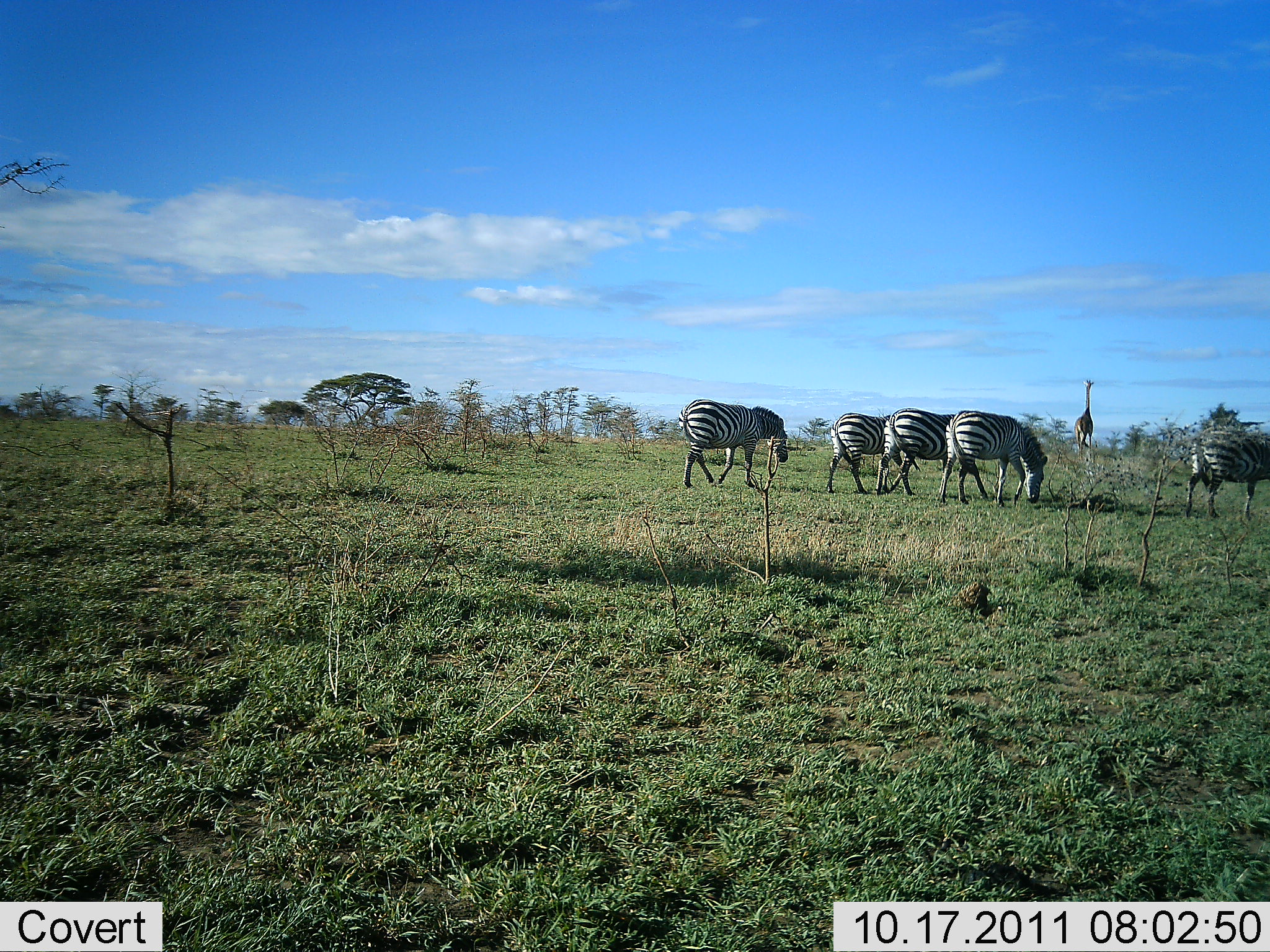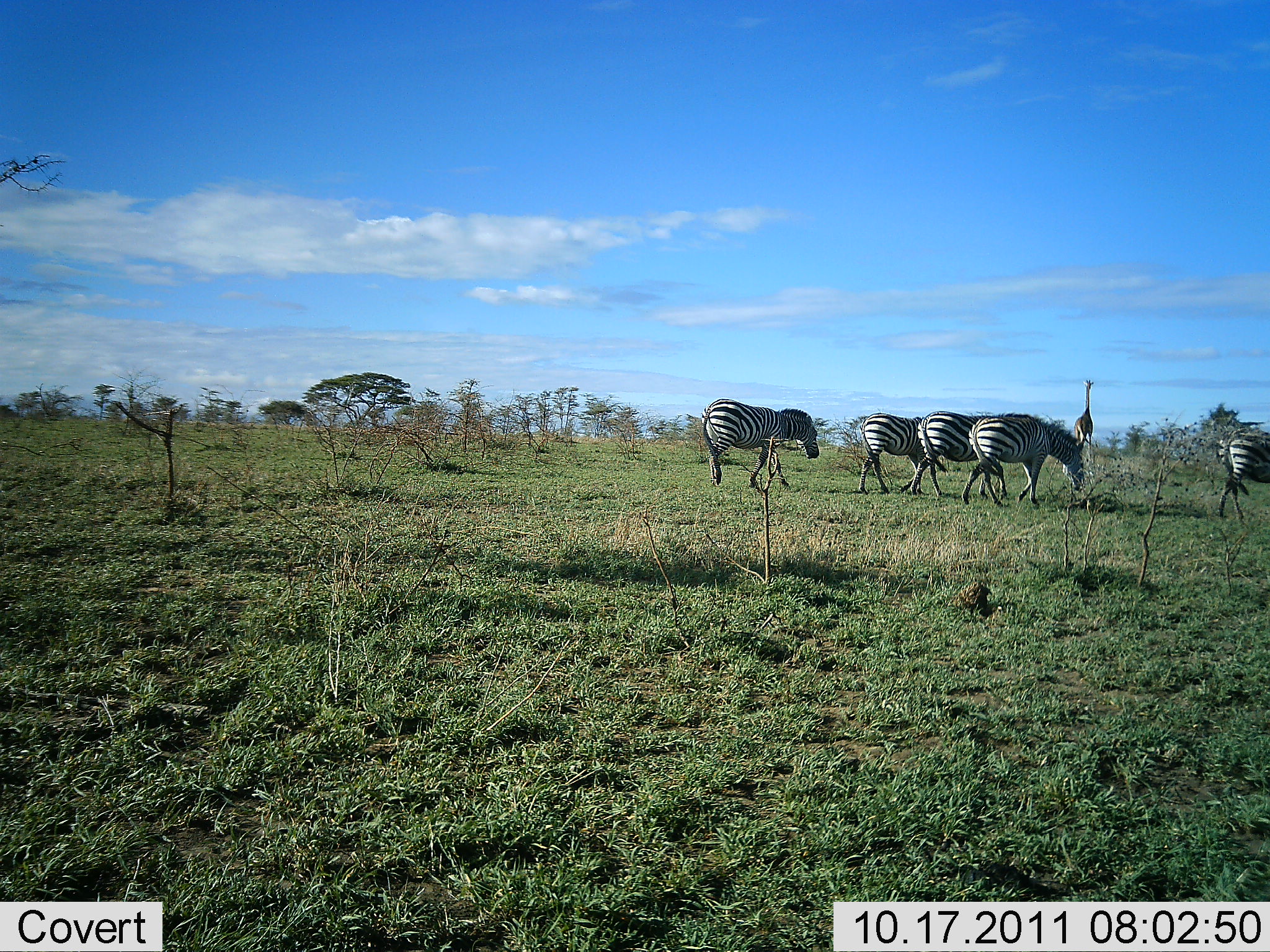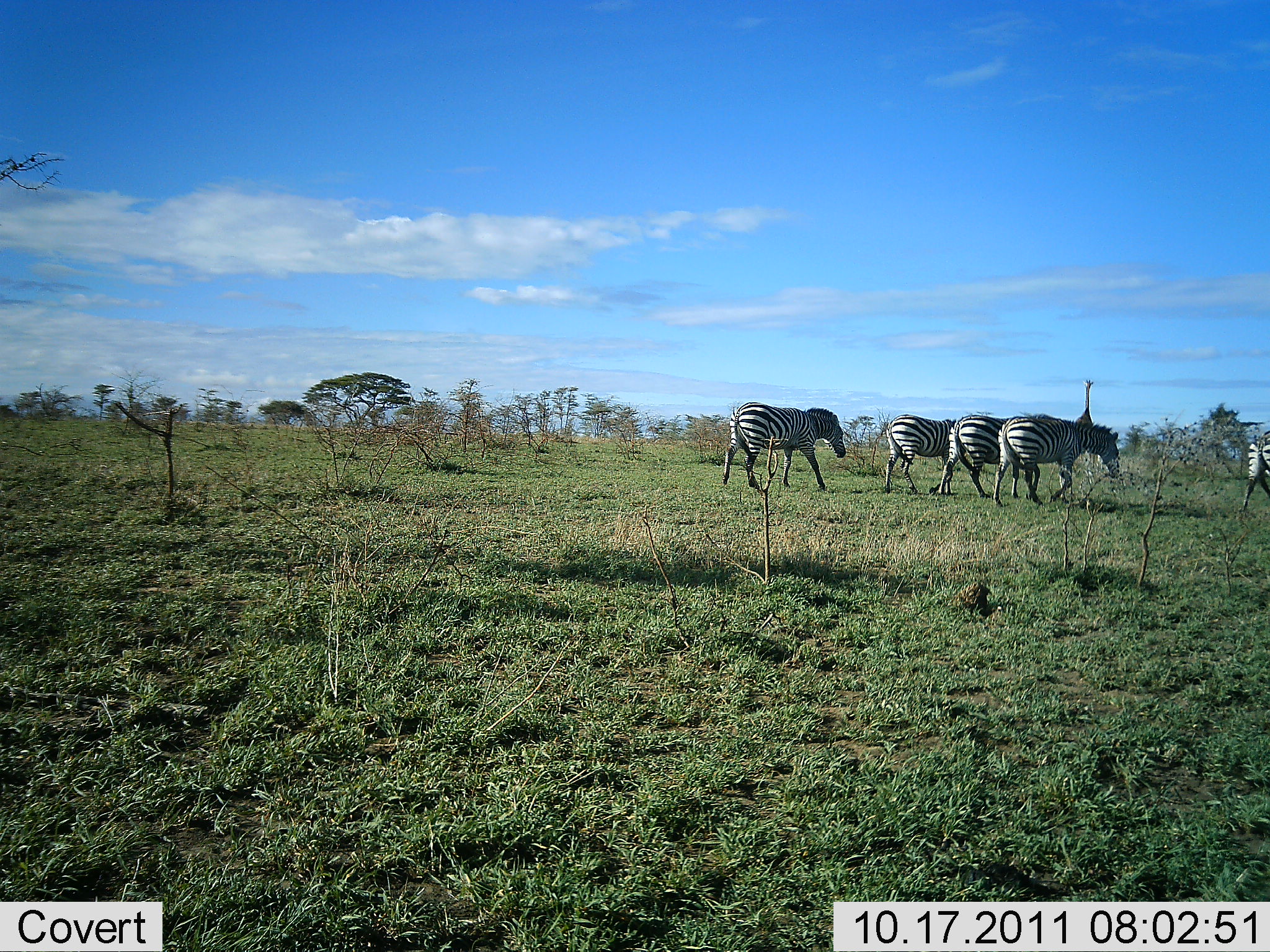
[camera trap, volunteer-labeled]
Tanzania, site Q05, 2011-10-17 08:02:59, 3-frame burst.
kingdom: Animalia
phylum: Chordata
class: Mammalia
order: Artiodactyla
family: Giraffidae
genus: Giraffa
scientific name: Giraffa camelopardalis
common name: giraffe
Giraffe (Giraffa camelopardalis), count 1. Behavior (volunteer vote fractions): standing 92%, resting 0%, moving 8%, interacting 0%. Young present (vote fraction): 0%. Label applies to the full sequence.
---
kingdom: Animalia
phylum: Chordata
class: Mammalia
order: Perissodactyla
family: Equidae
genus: Equus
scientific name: Equus quagga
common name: plains zebra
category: zebra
Zebra (plains zebra) (Equus quagga), count 5. Behavior (volunteer vote fractions): standing 0%, resting 0%, moving 100%, interacting 0%. Young present (vote fraction): 0%. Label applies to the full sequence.